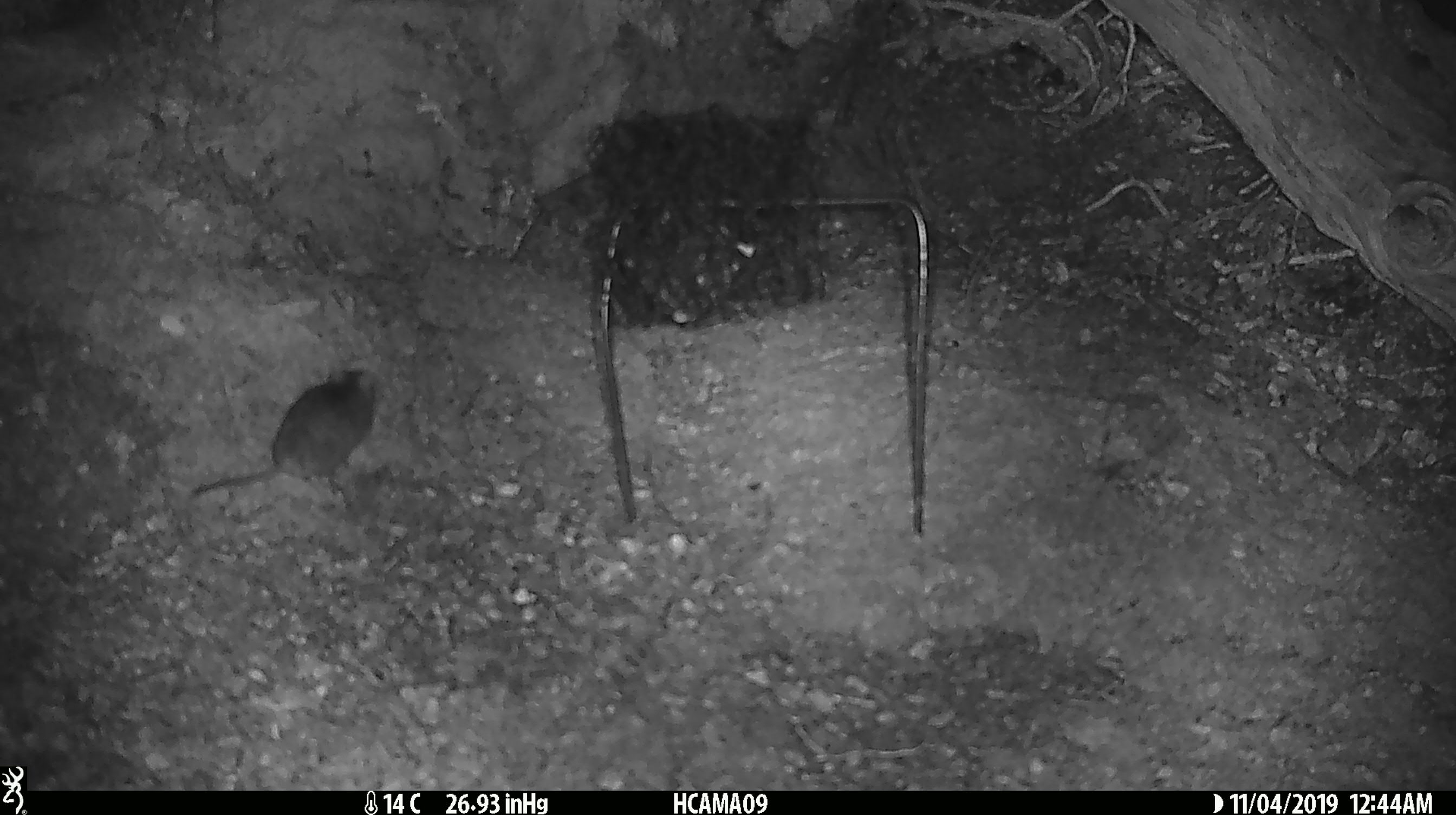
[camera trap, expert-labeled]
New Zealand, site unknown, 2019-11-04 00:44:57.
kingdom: Animalia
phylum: Chordata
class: Mammalia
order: Rodentia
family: Muridae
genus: Mus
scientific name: Mus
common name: mouse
Mouse (Mus).